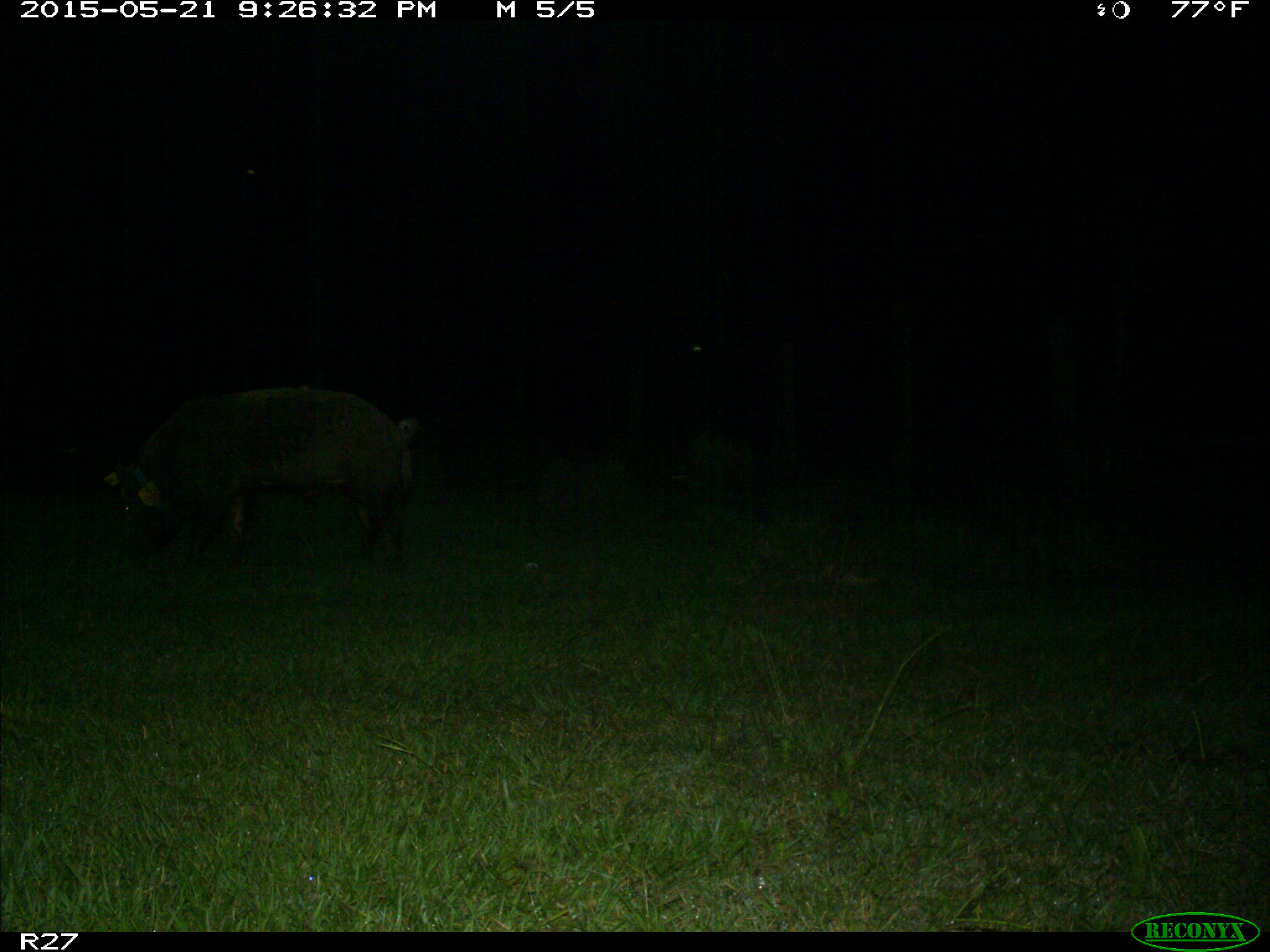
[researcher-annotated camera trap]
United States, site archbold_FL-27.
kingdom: Animalia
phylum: Chordata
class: Mammalia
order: Artiodactyla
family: Suidae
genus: Sus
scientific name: Sus scrofa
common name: wild boar